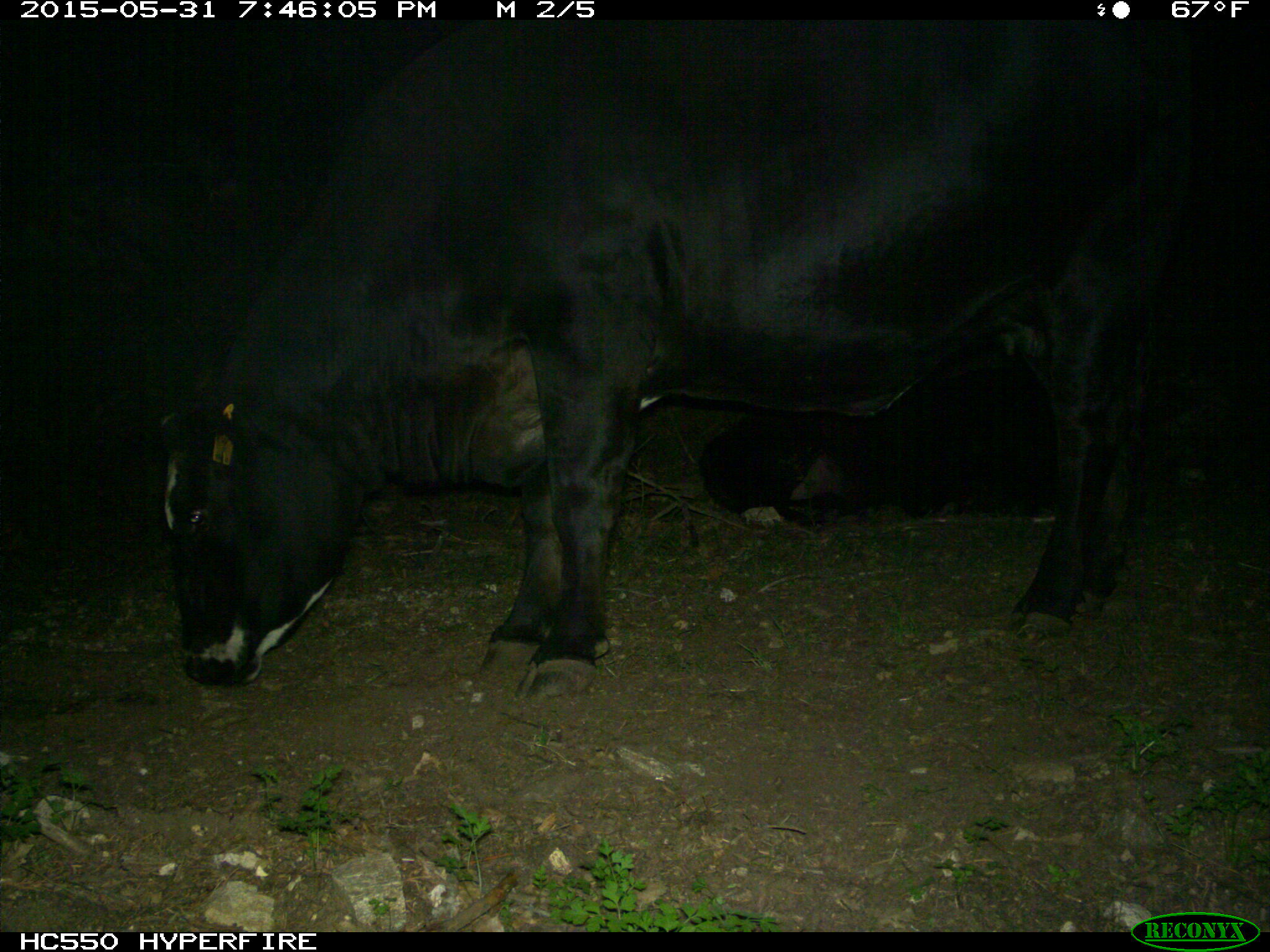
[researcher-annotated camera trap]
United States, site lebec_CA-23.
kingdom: Animalia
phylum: Chordata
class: Mammalia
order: Artiodactyla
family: Bovidae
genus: Bos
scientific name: Bos taurus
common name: domestic cow